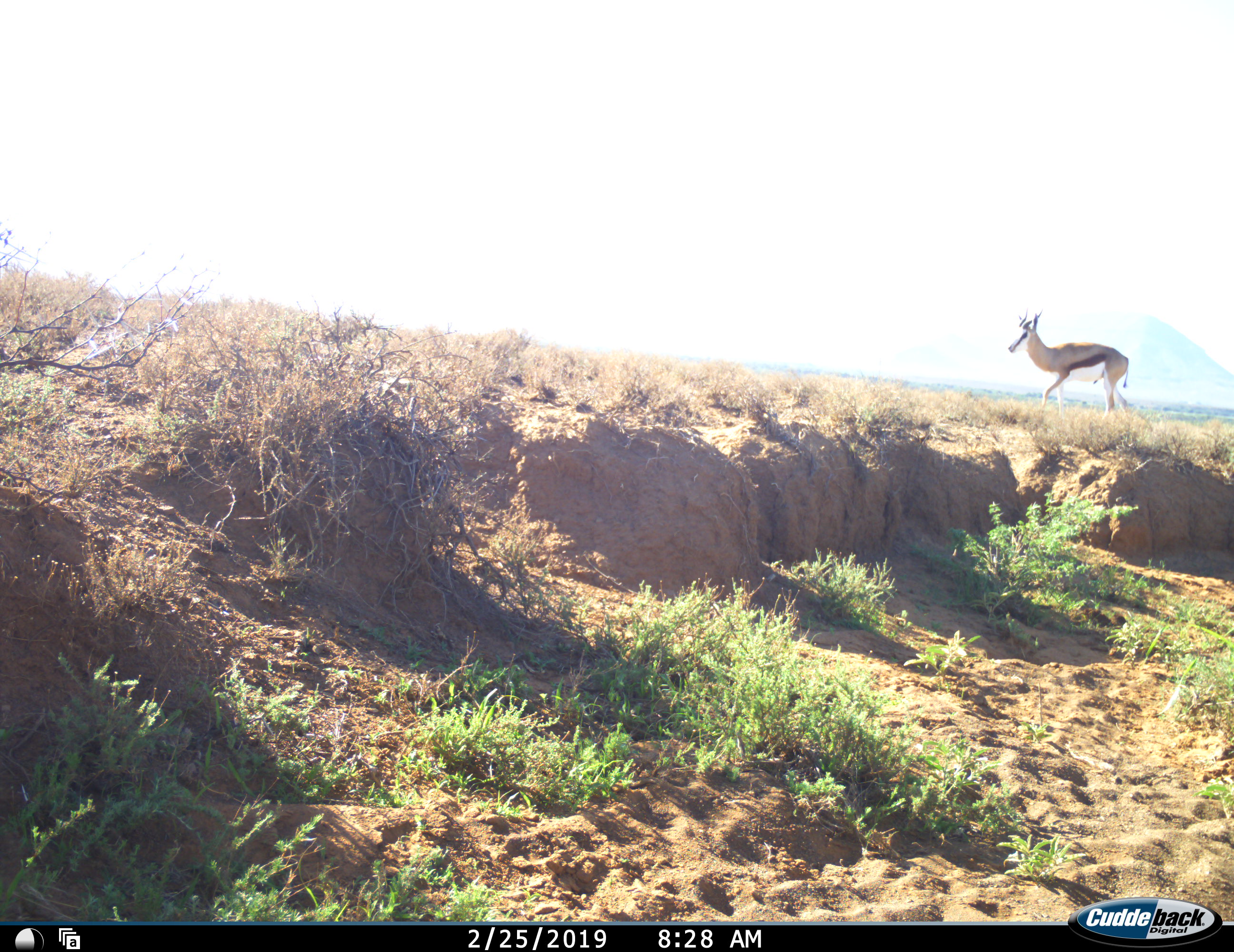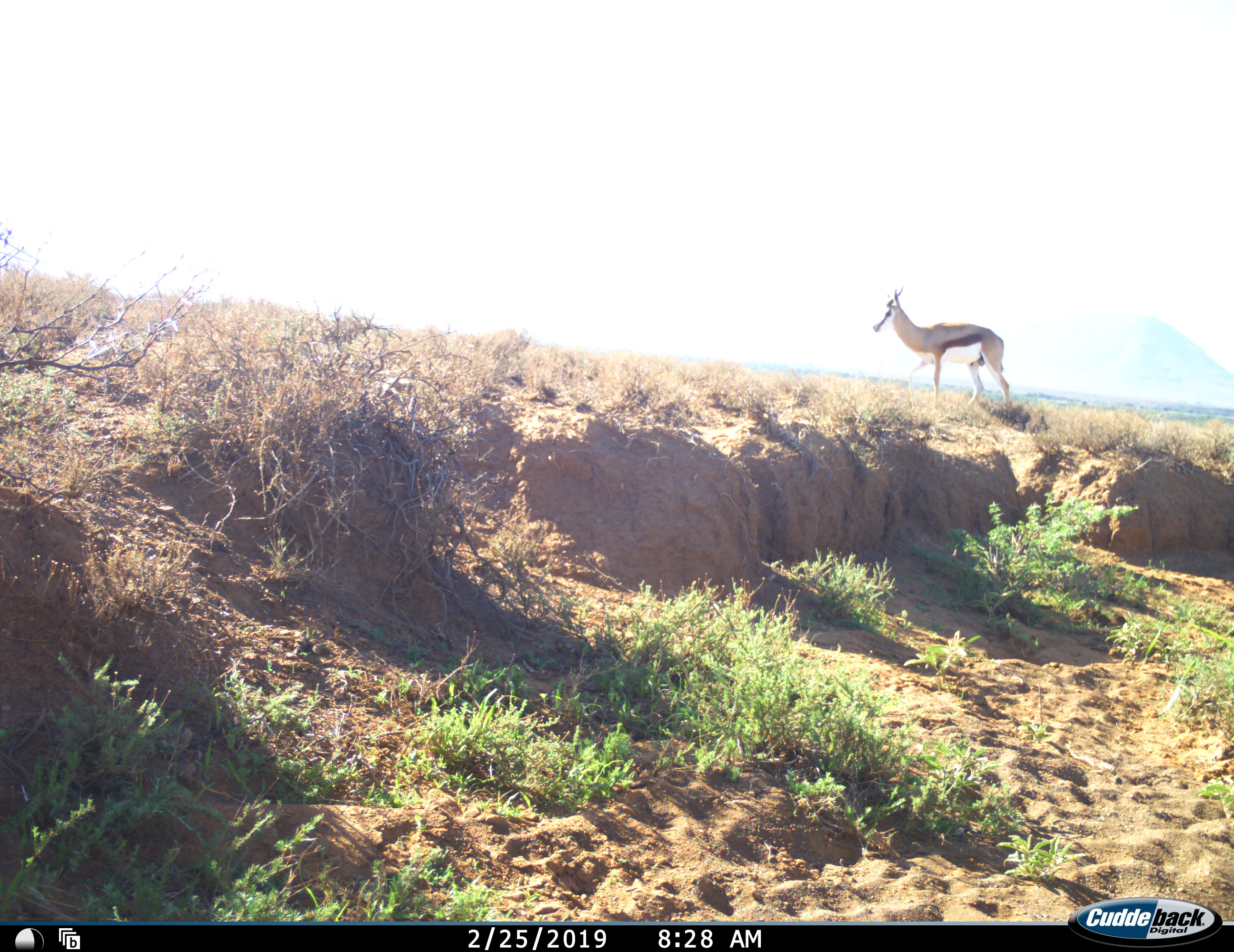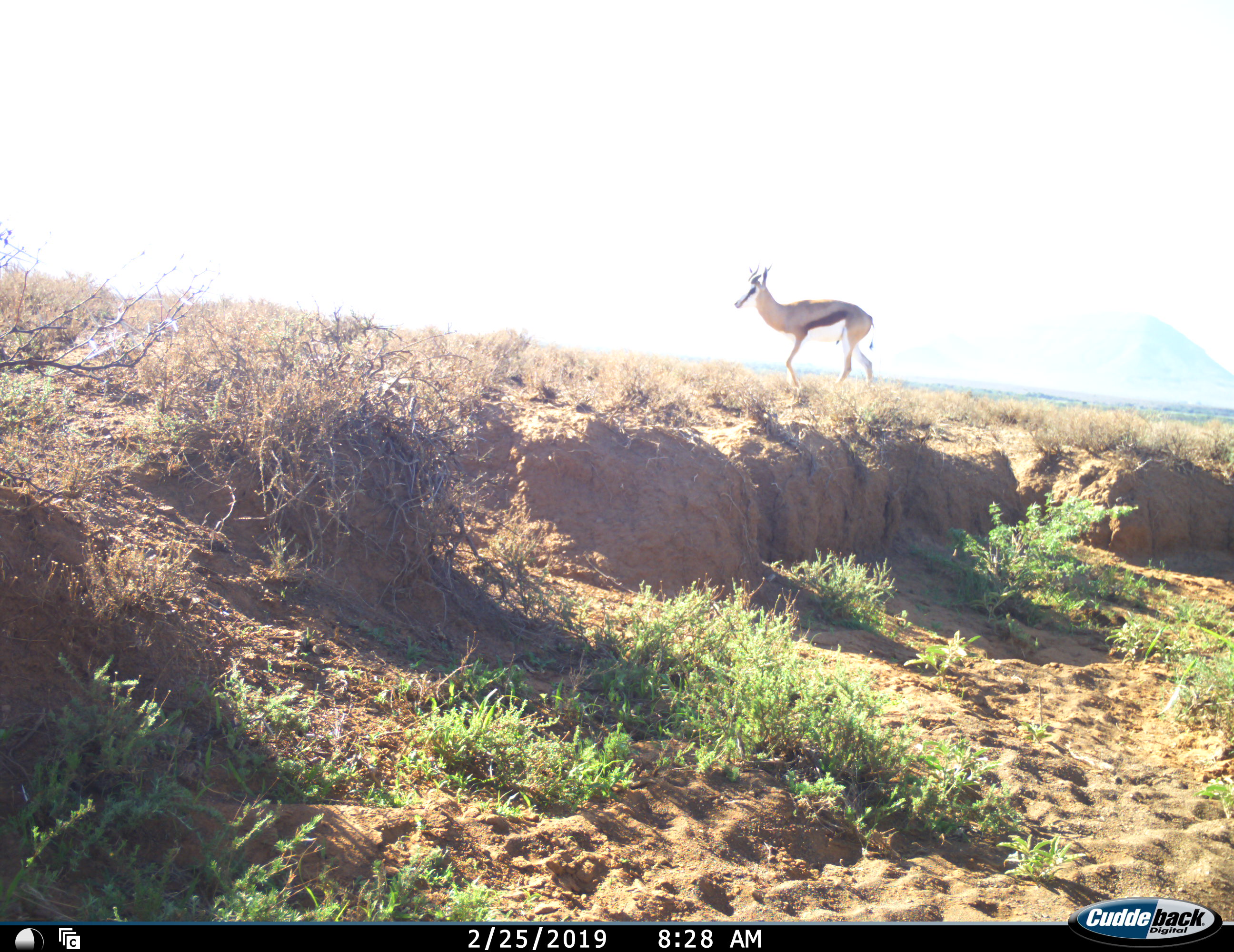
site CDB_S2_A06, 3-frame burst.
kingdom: Animalia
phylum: Chordata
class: Mammalia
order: Artiodactyla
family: Bovidae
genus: Antidorcas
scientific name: Antidorcas marsupialis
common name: springbok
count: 1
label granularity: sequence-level